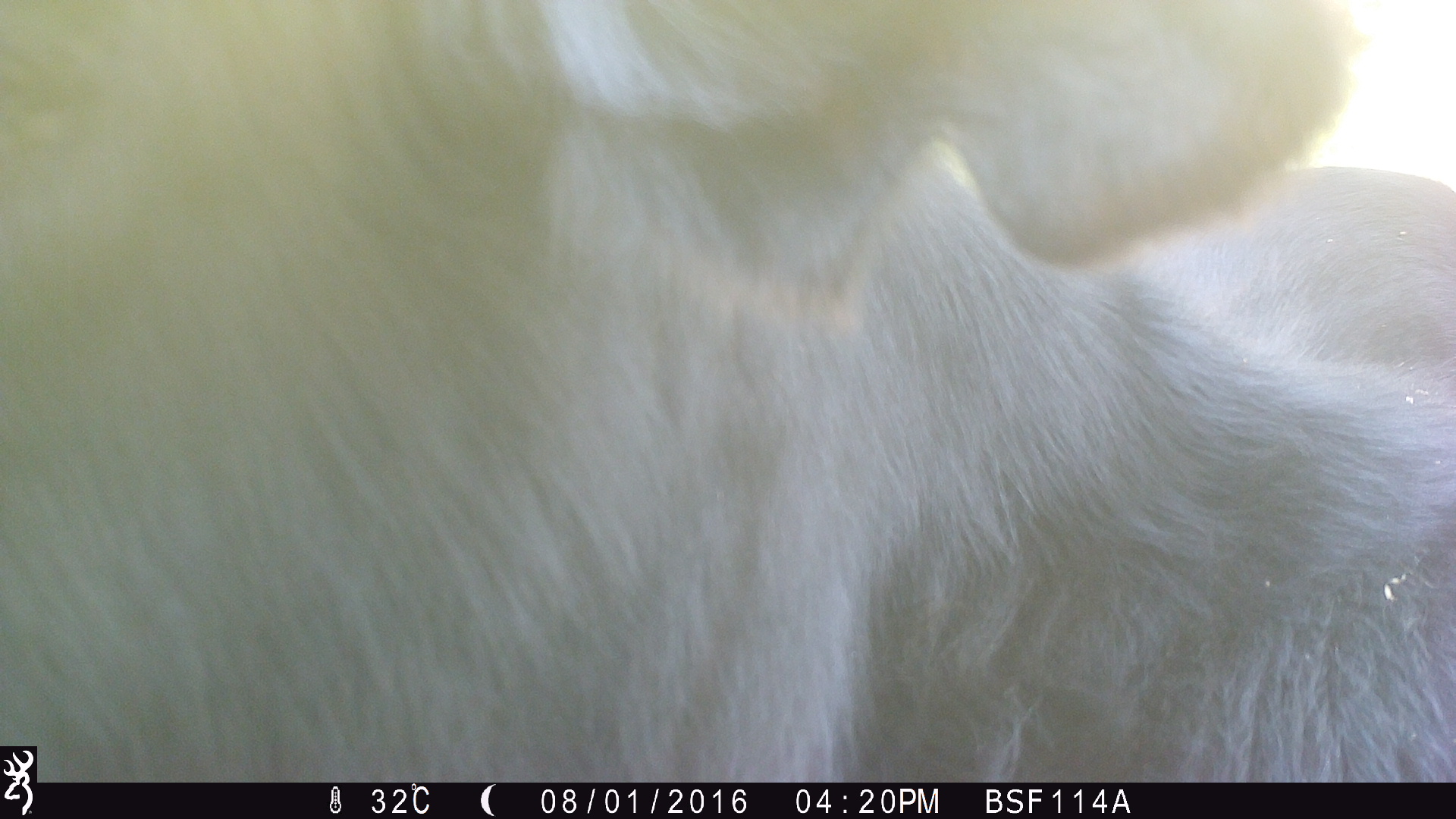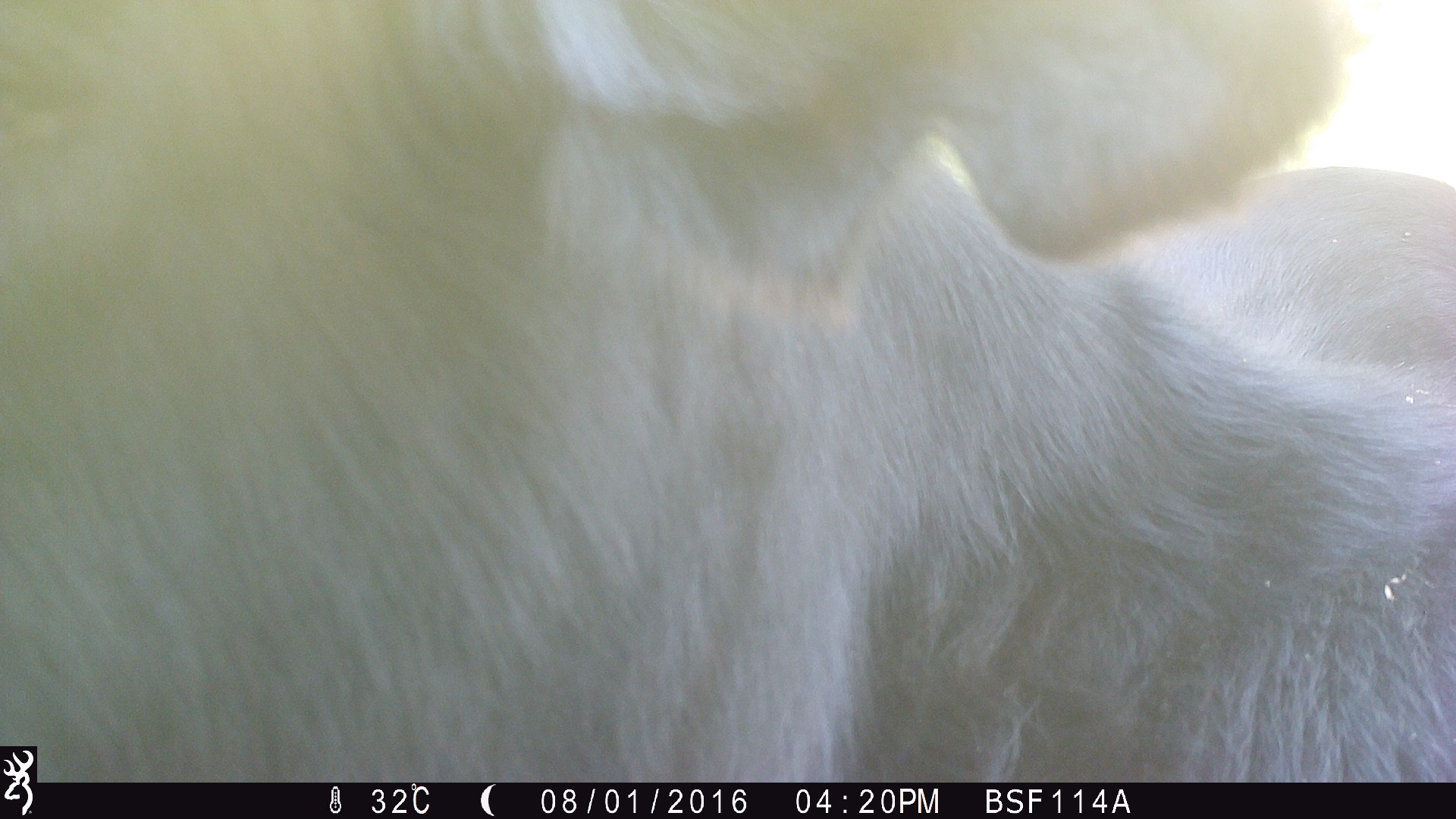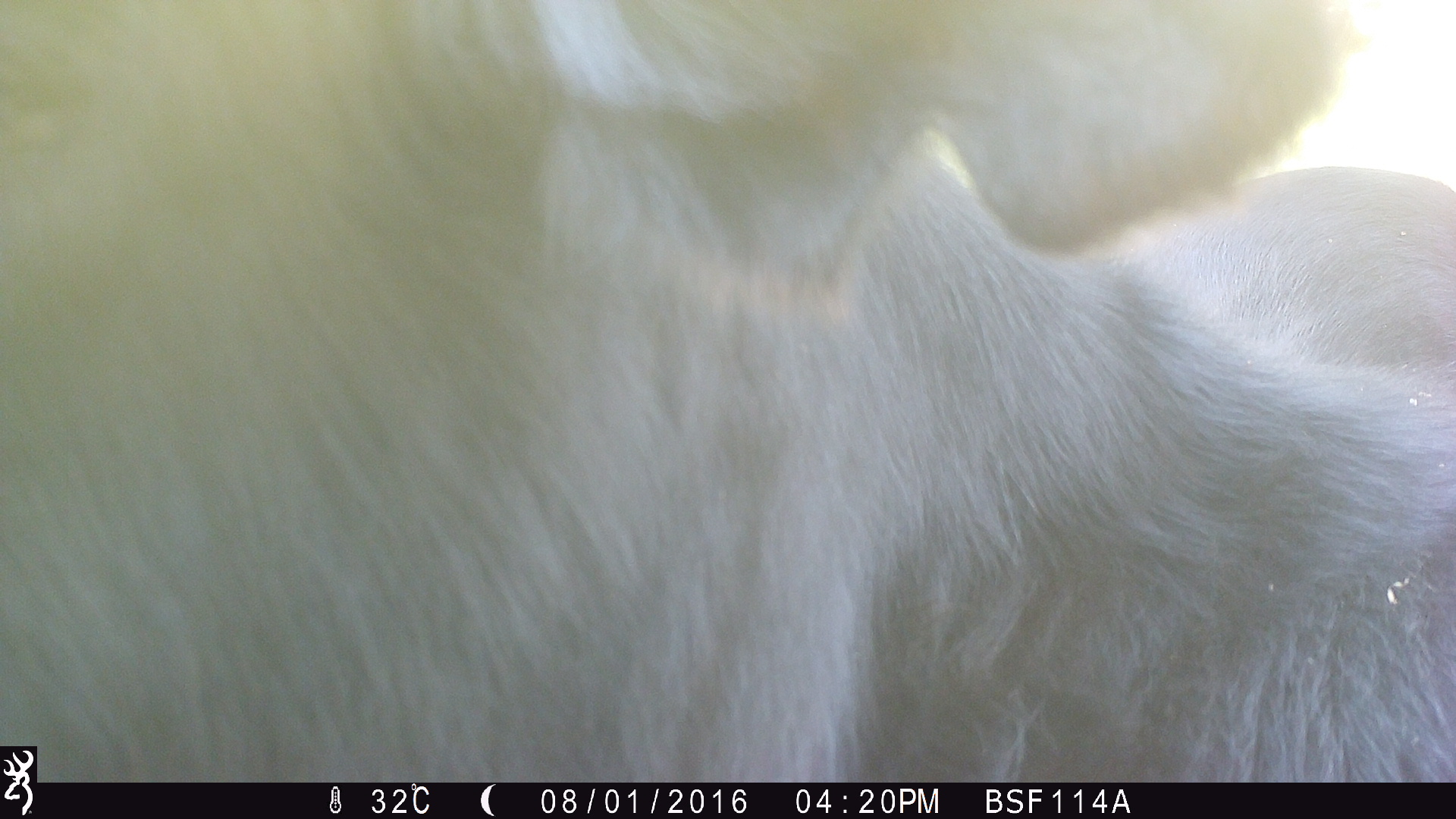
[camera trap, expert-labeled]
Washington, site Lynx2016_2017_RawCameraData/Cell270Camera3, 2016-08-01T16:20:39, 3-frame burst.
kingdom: Animalia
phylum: Chordata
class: Mammalia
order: Artiodactyla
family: Bovidae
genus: Bos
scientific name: Bos taurus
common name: domestic cattle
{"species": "domestic cattle (Bos taurus)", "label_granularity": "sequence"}